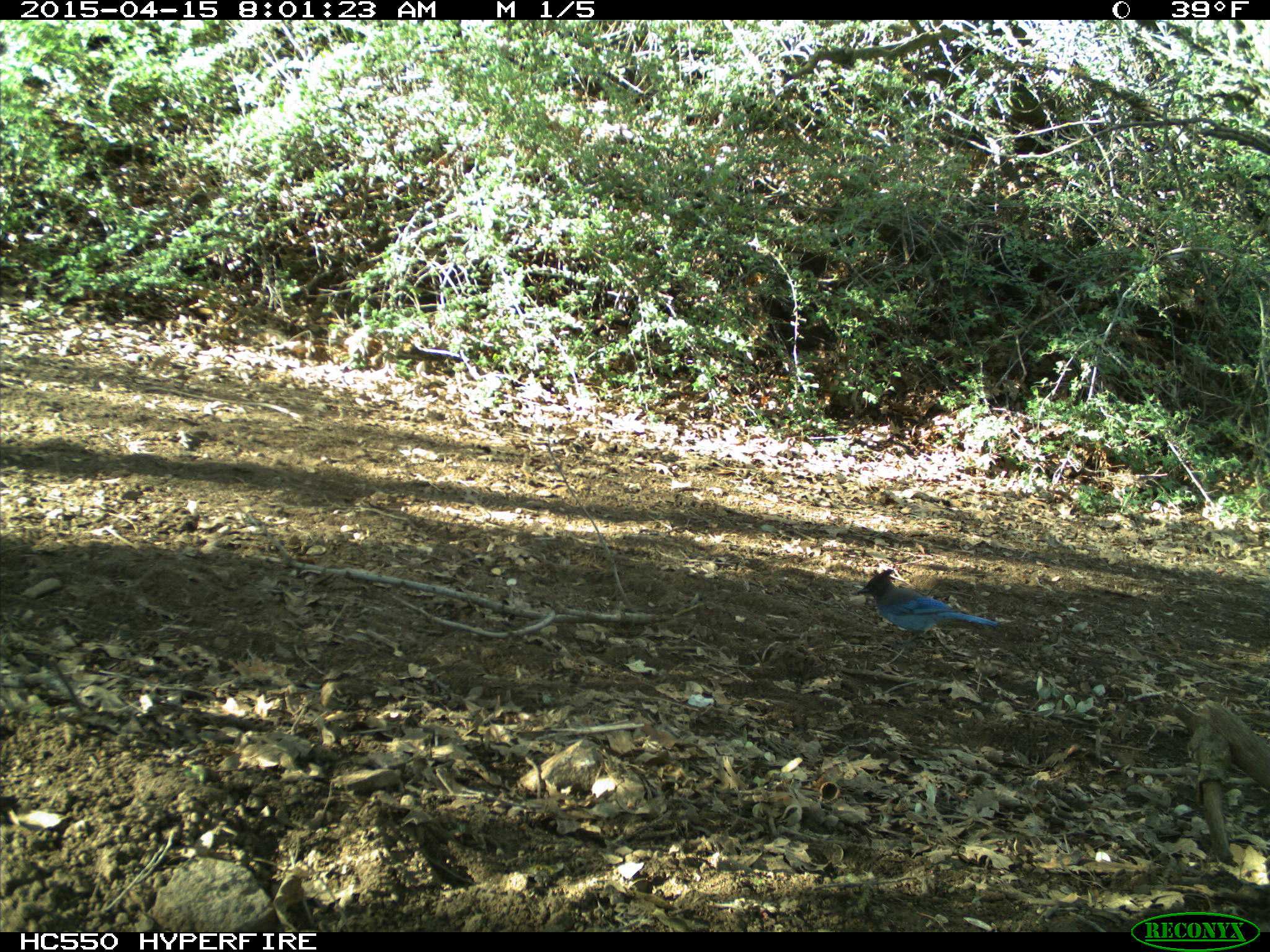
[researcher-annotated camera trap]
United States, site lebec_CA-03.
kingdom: Animalia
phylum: Chordata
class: Aves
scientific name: Aves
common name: birds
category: unidentified bird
Unidentified bird (birds) (Aves).